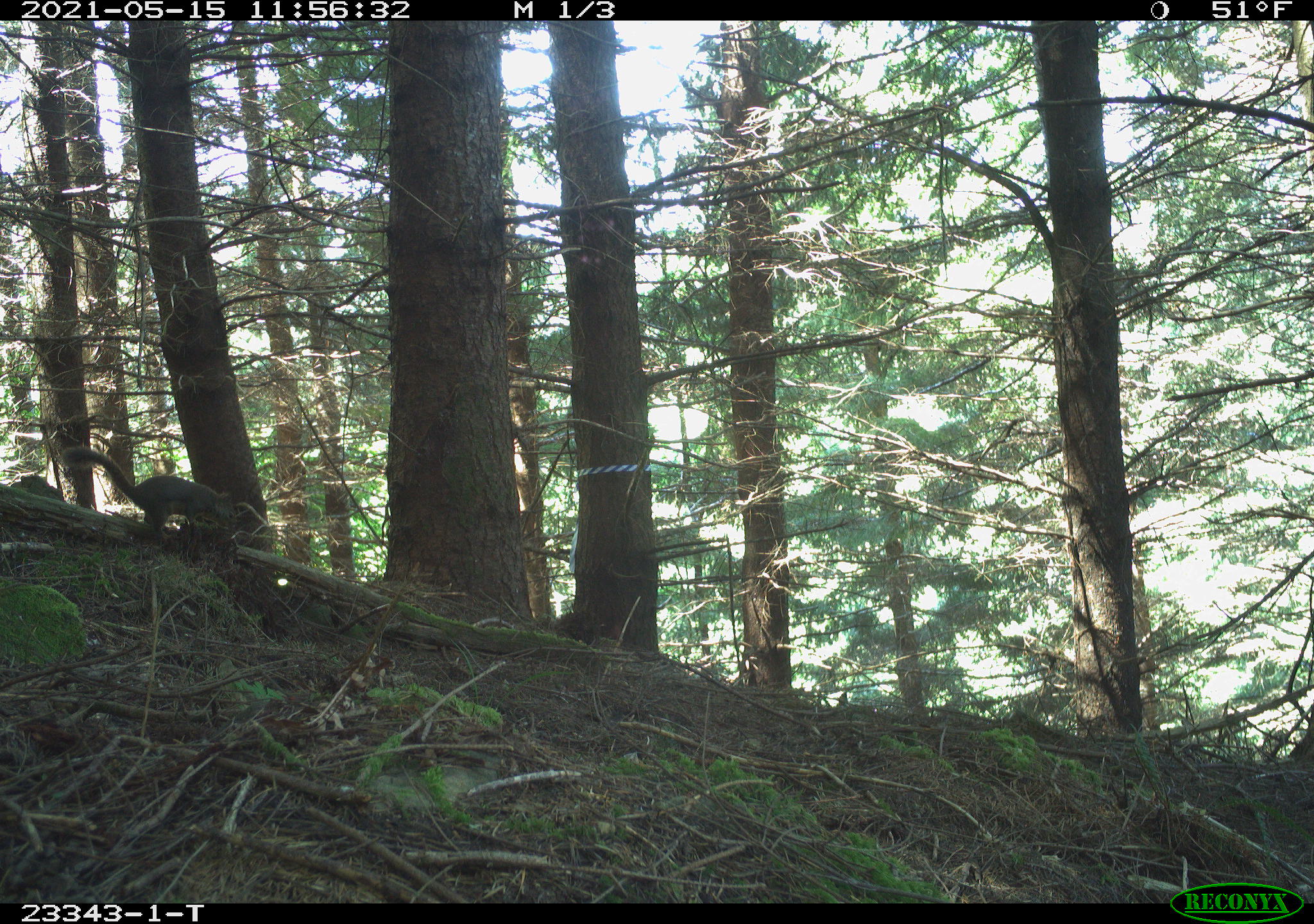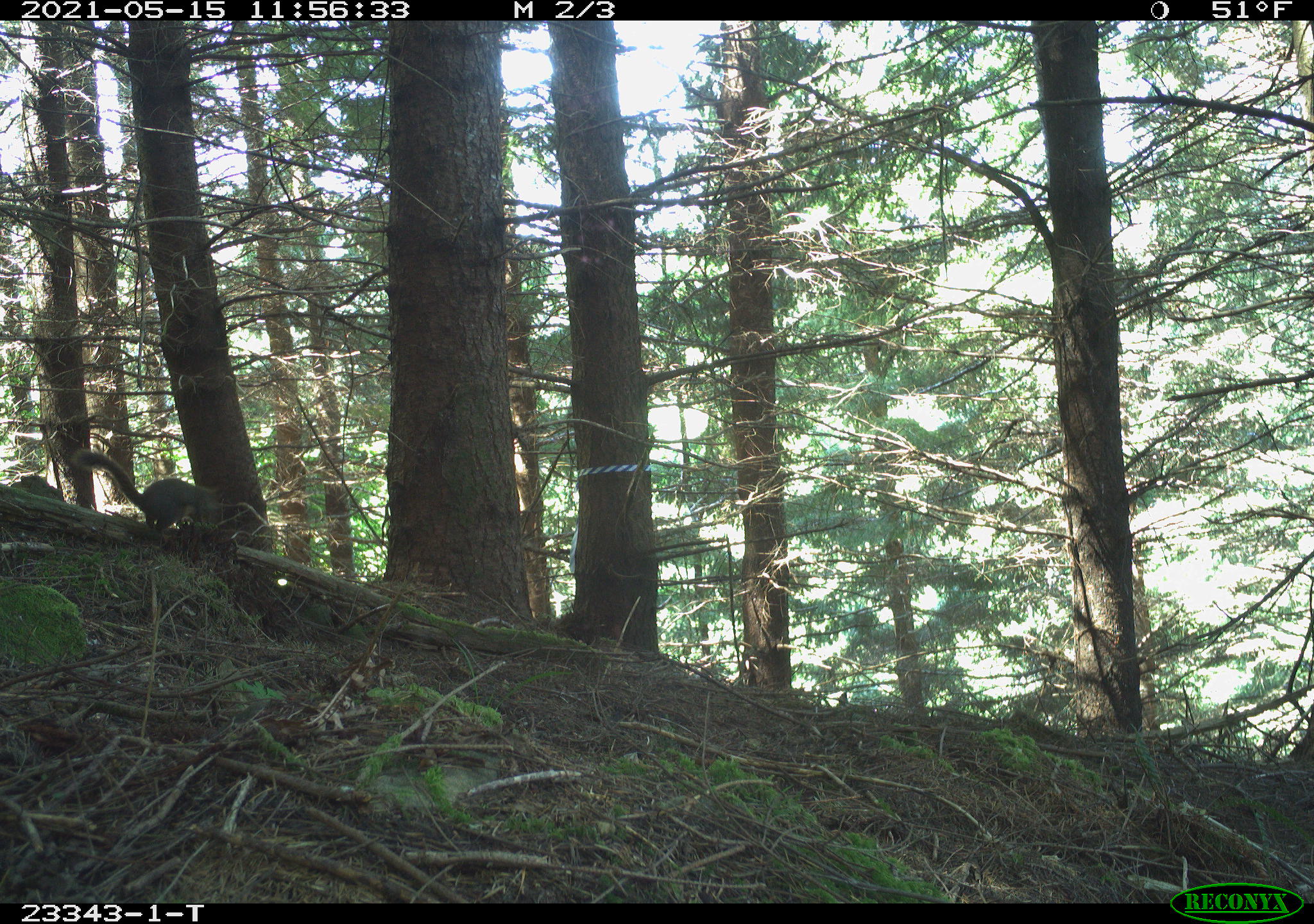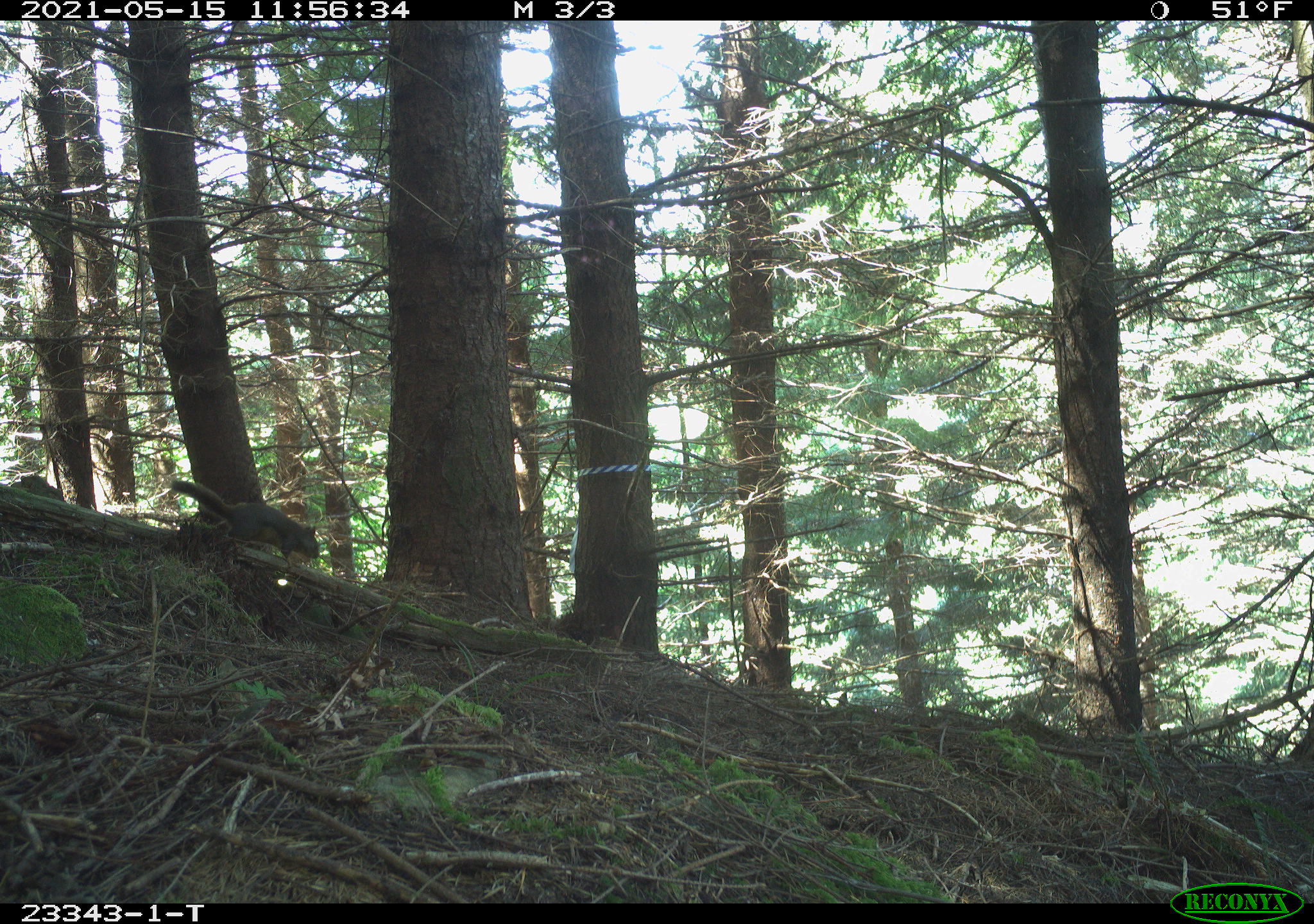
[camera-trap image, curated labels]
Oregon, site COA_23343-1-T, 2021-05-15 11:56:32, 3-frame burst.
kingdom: Animalia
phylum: Chordata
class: Mammalia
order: Rodentia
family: Sciuridae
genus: Tamiasciurus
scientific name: Tamiasciurus douglasii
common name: douglas squirrel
Douglas squirrel (Tamiasciurus douglasii).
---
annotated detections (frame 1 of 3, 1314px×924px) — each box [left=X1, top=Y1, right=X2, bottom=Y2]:
douglas squirrel: [left=59, top=445, right=268, bottom=545]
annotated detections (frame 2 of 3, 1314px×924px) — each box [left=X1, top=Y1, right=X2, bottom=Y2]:
douglas squirrel: [left=71, top=443, right=234, bottom=538]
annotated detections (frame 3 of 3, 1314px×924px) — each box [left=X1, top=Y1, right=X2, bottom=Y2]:
douglas squirrel: [left=157, top=477, right=327, bottom=570]